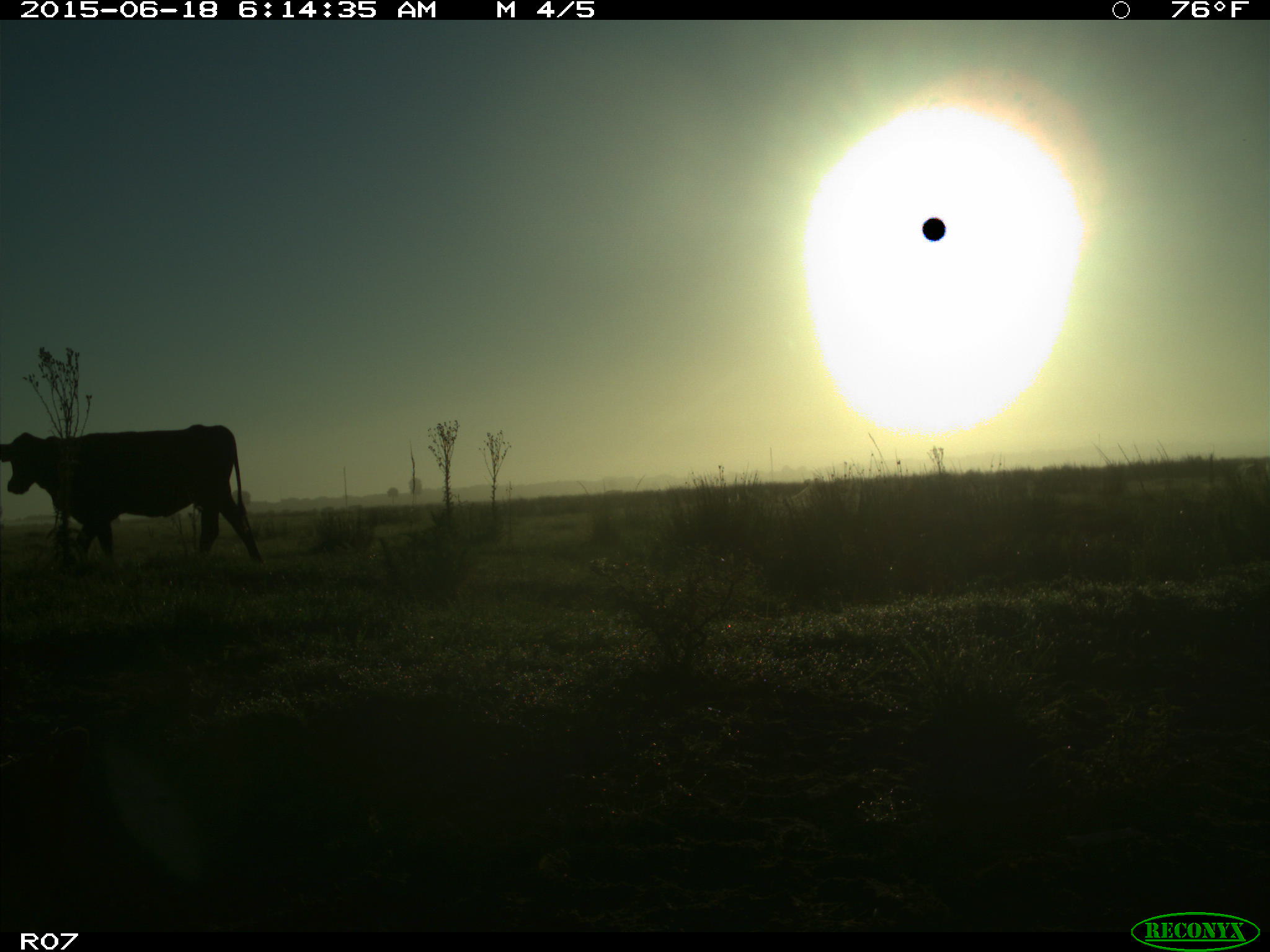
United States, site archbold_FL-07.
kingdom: Animalia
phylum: Chordata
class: Mammalia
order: Artiodactyla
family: Bovidae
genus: Bos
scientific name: Bos taurus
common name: domestic cow